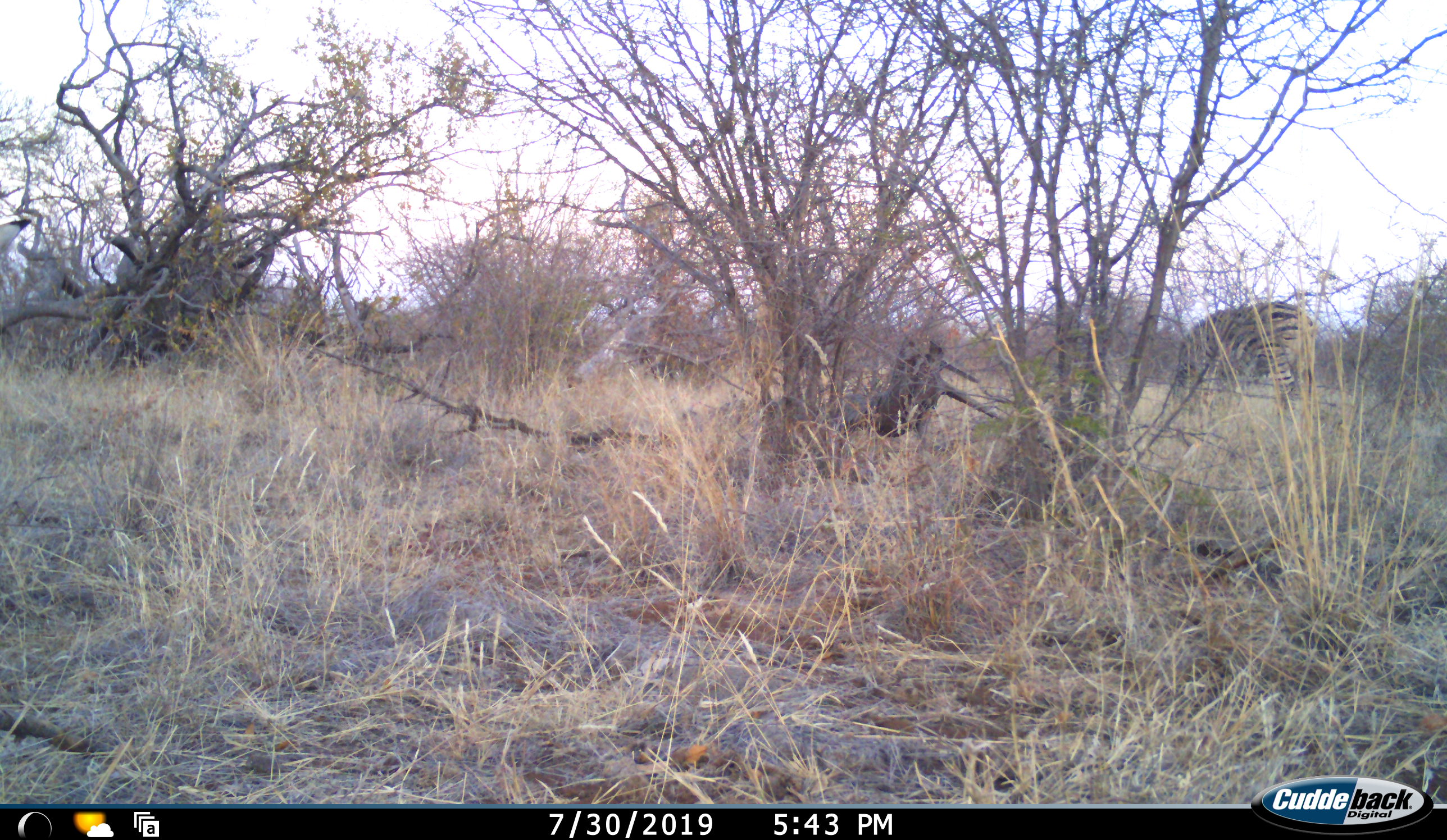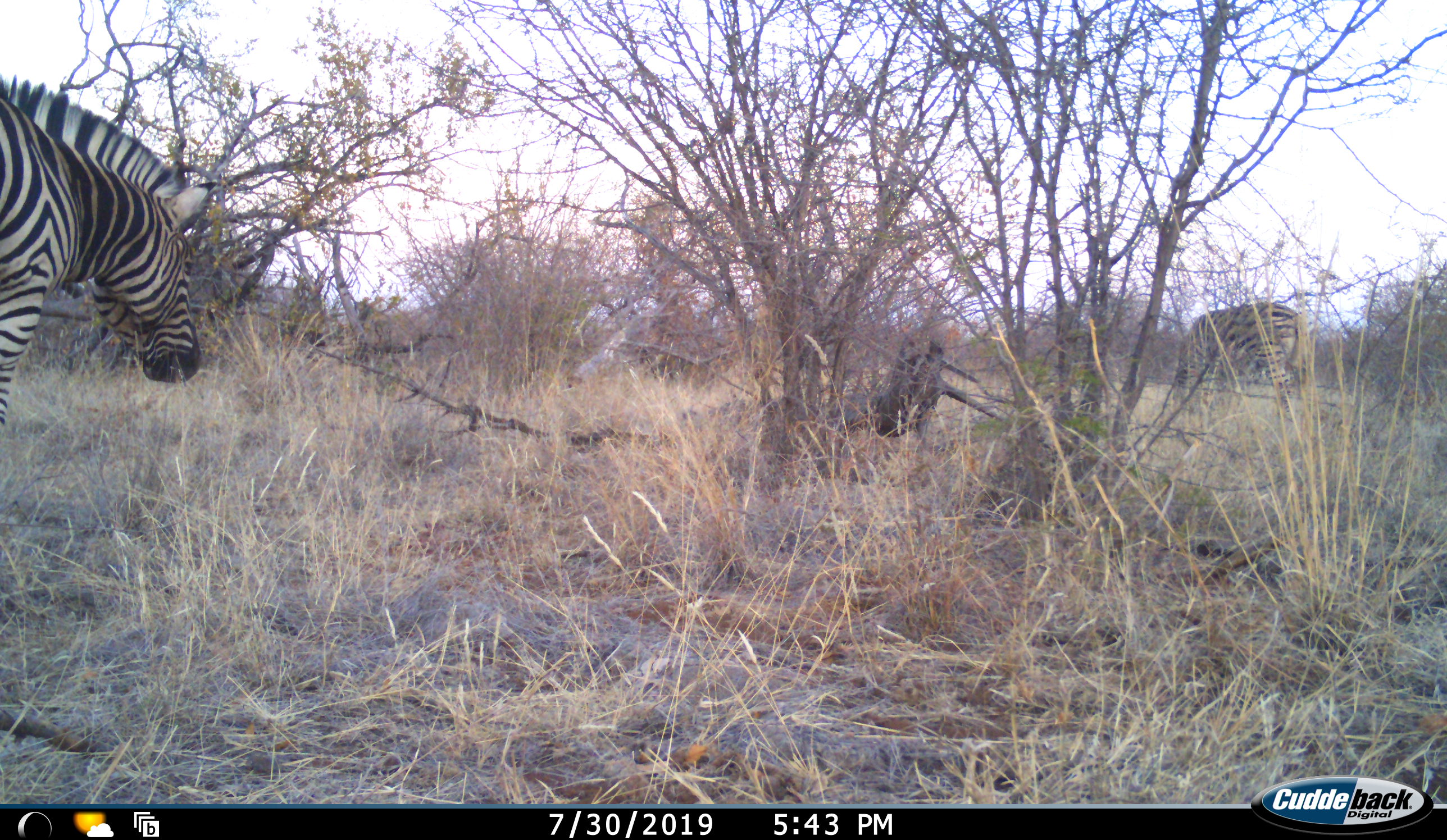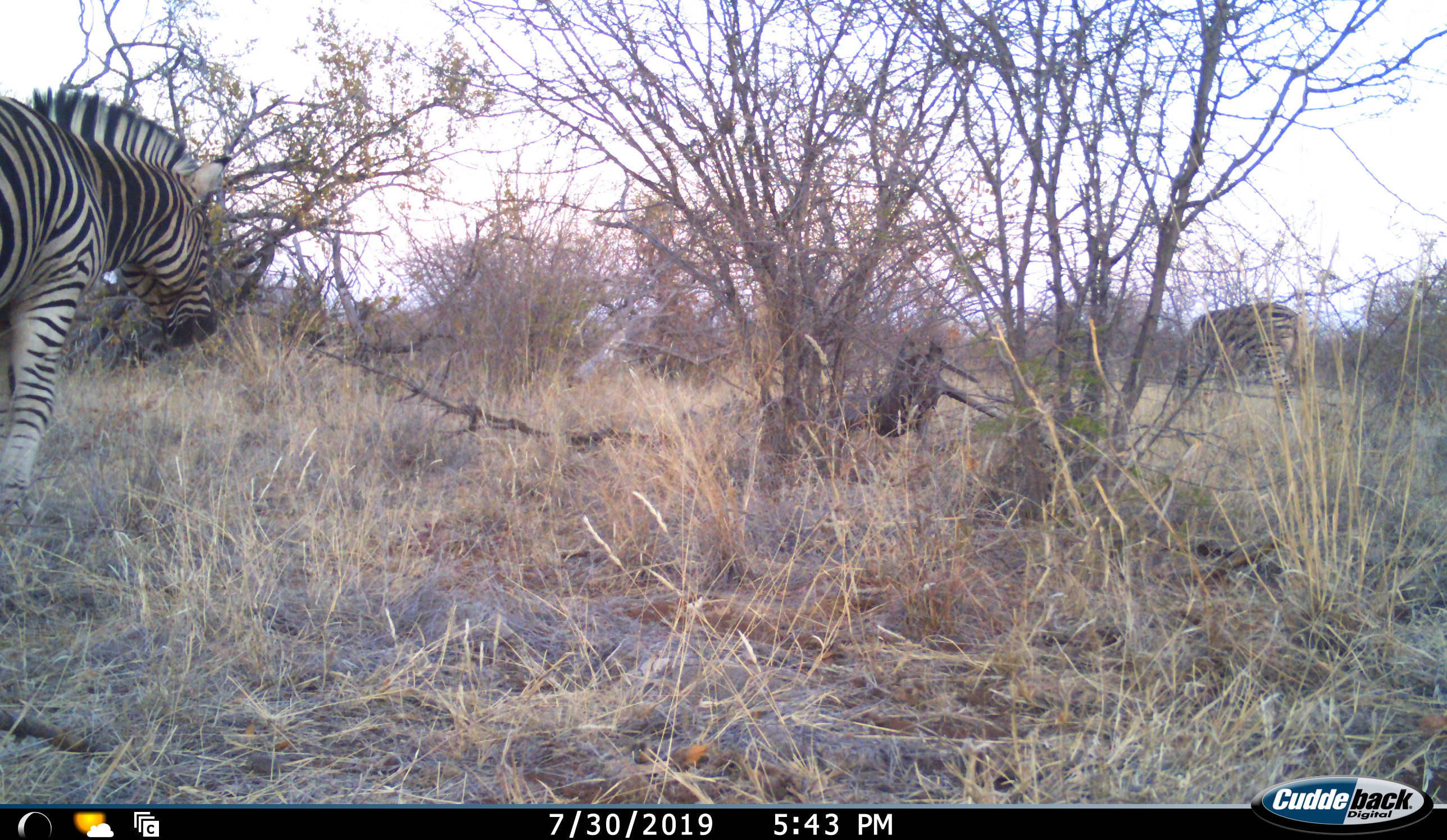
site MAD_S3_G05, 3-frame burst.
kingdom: Animalia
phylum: Chordata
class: Mammalia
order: Perissodactyla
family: Equidae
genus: Equus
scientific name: Equus quagga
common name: plains zebra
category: zebraplains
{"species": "zebraplains (plains zebra) (Equus quagga)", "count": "2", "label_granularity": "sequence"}